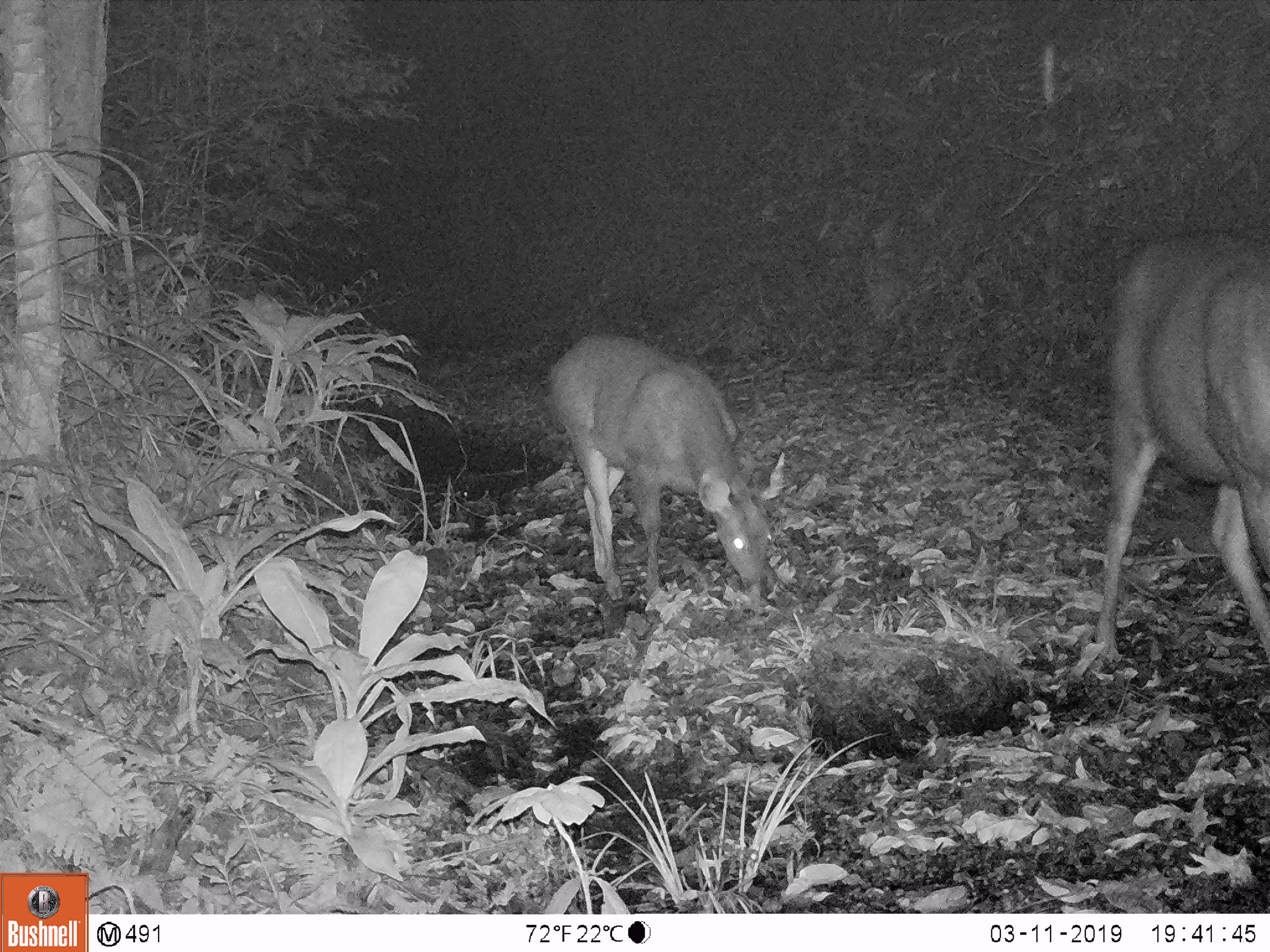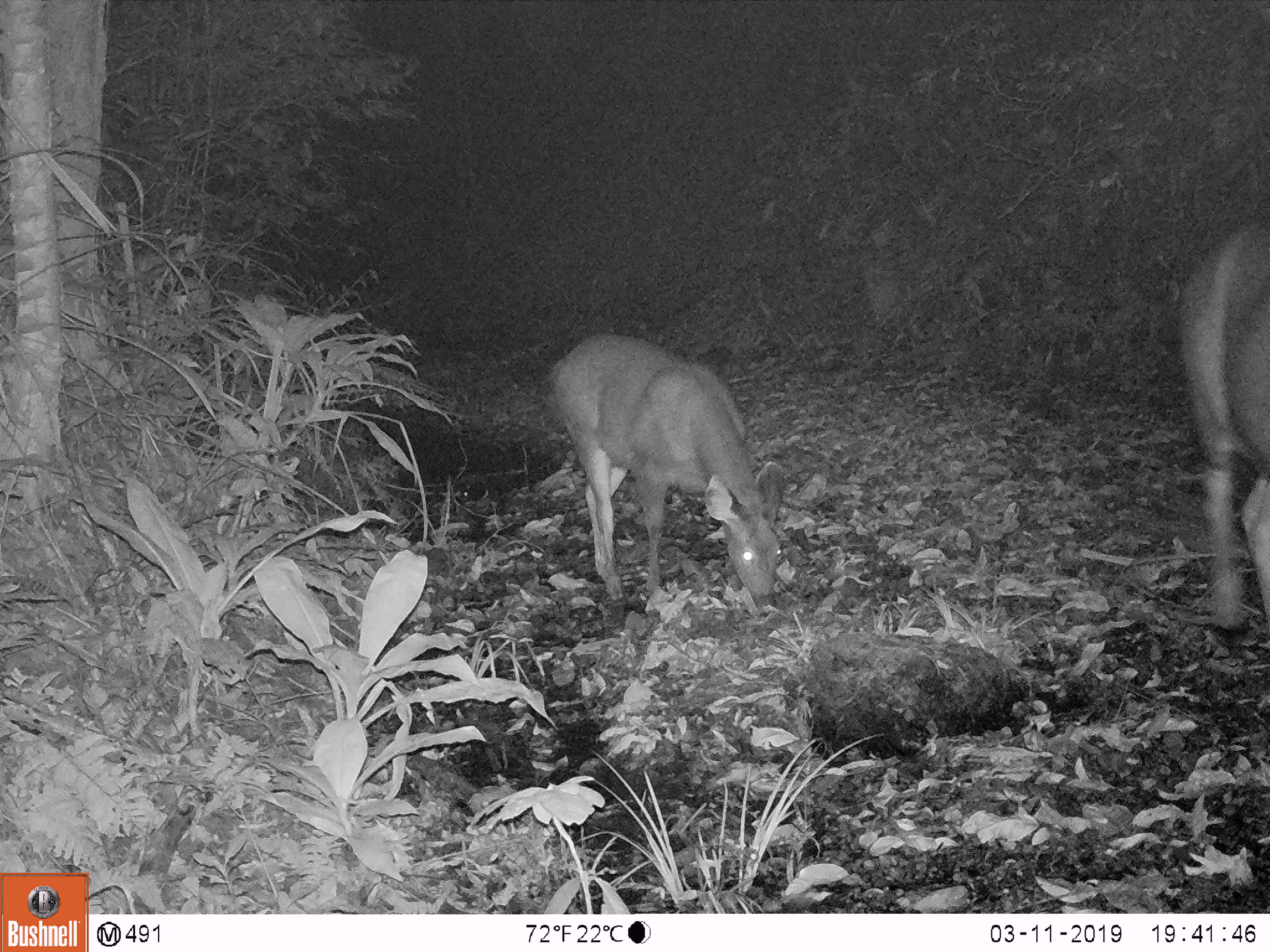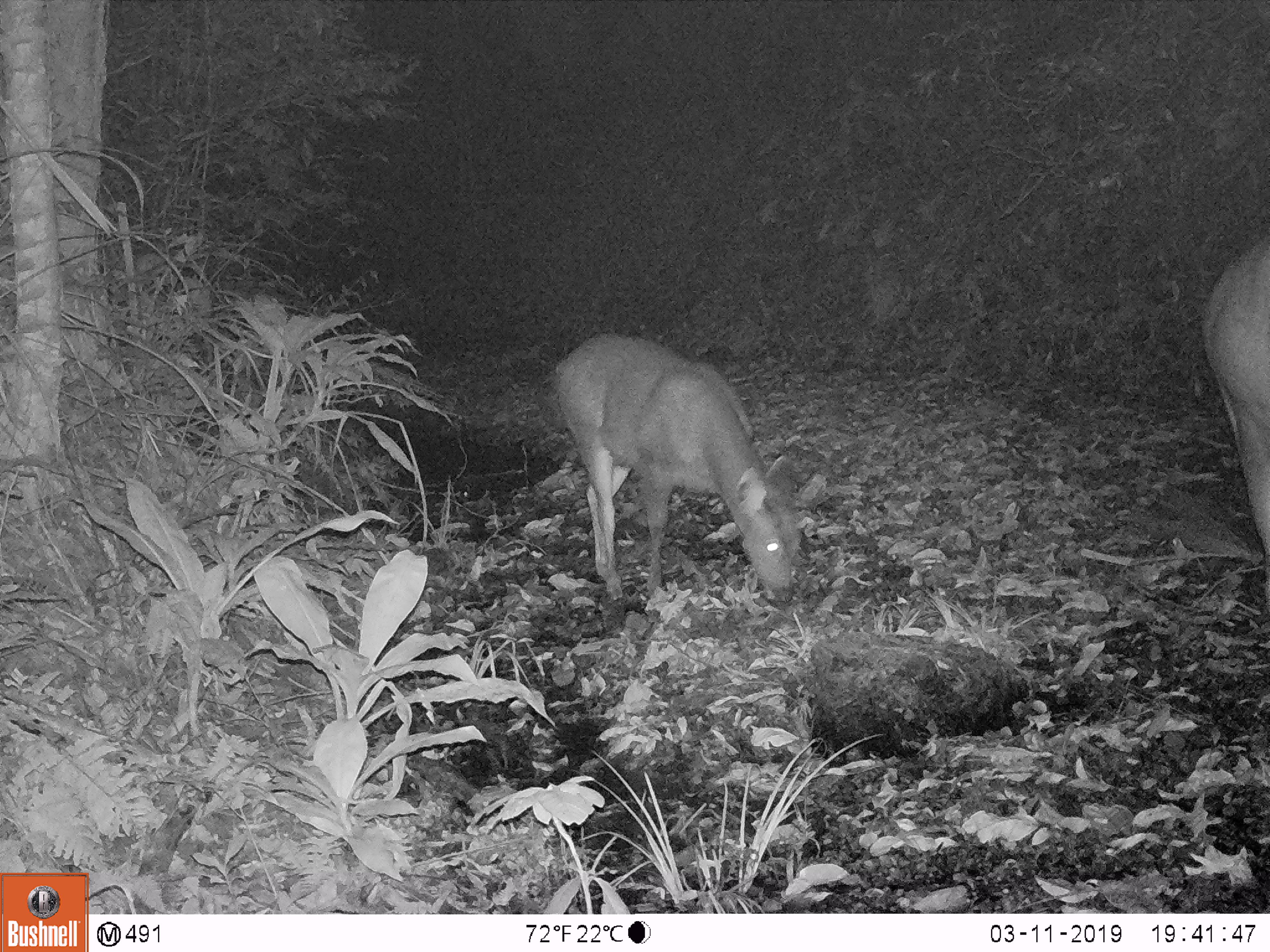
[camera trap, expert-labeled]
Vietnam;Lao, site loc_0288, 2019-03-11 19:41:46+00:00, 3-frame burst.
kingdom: Animalia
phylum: Chordata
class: Mammalia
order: Artiodactyla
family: Cervidae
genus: Rusa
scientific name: Rusa unicolor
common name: sambar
Sambar (Rusa unicolor). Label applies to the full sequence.